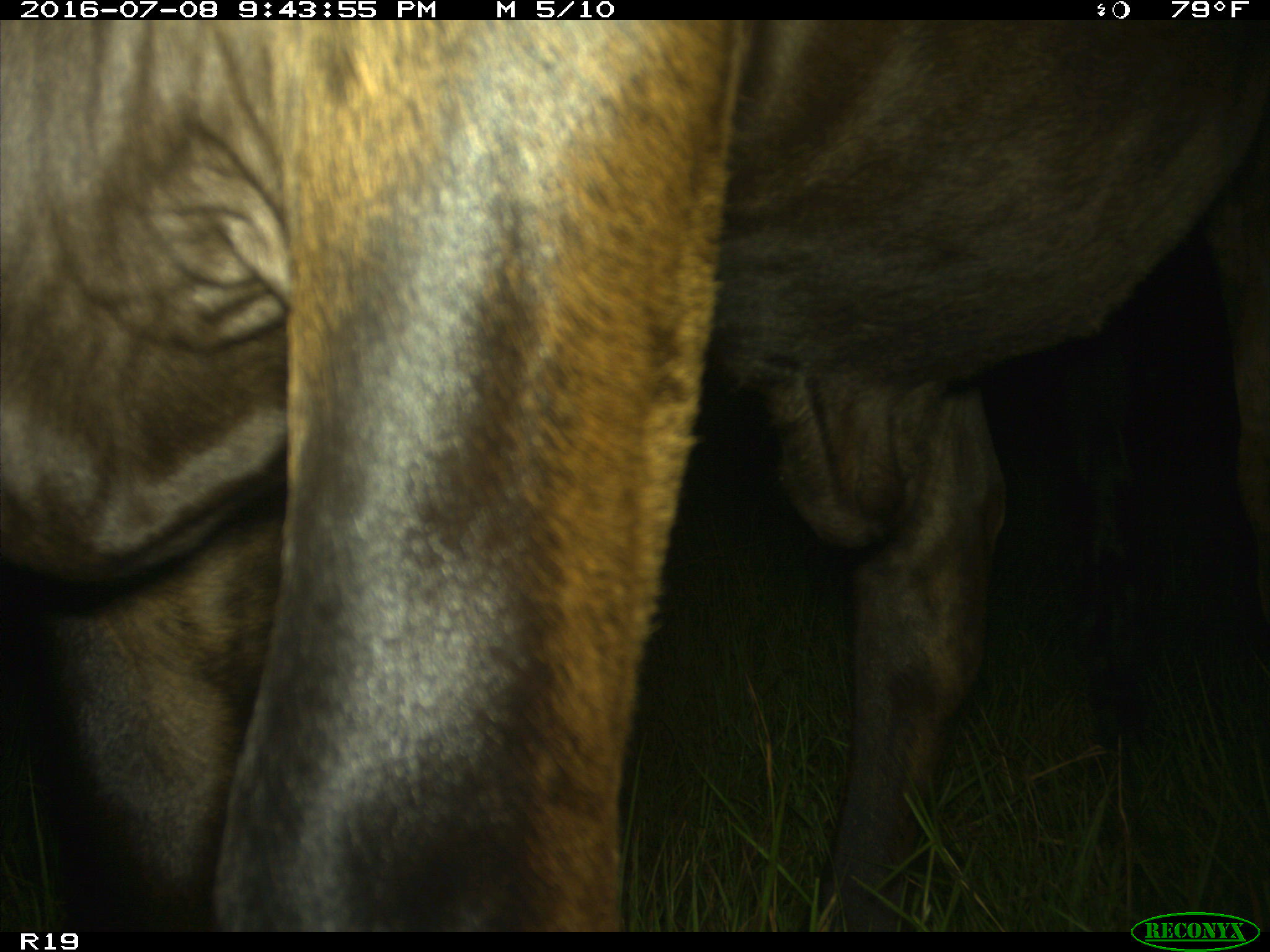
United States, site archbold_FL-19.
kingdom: Animalia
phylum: Chordata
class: Mammalia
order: Artiodactyla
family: Bovidae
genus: Bos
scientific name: Bos taurus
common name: domestic cow